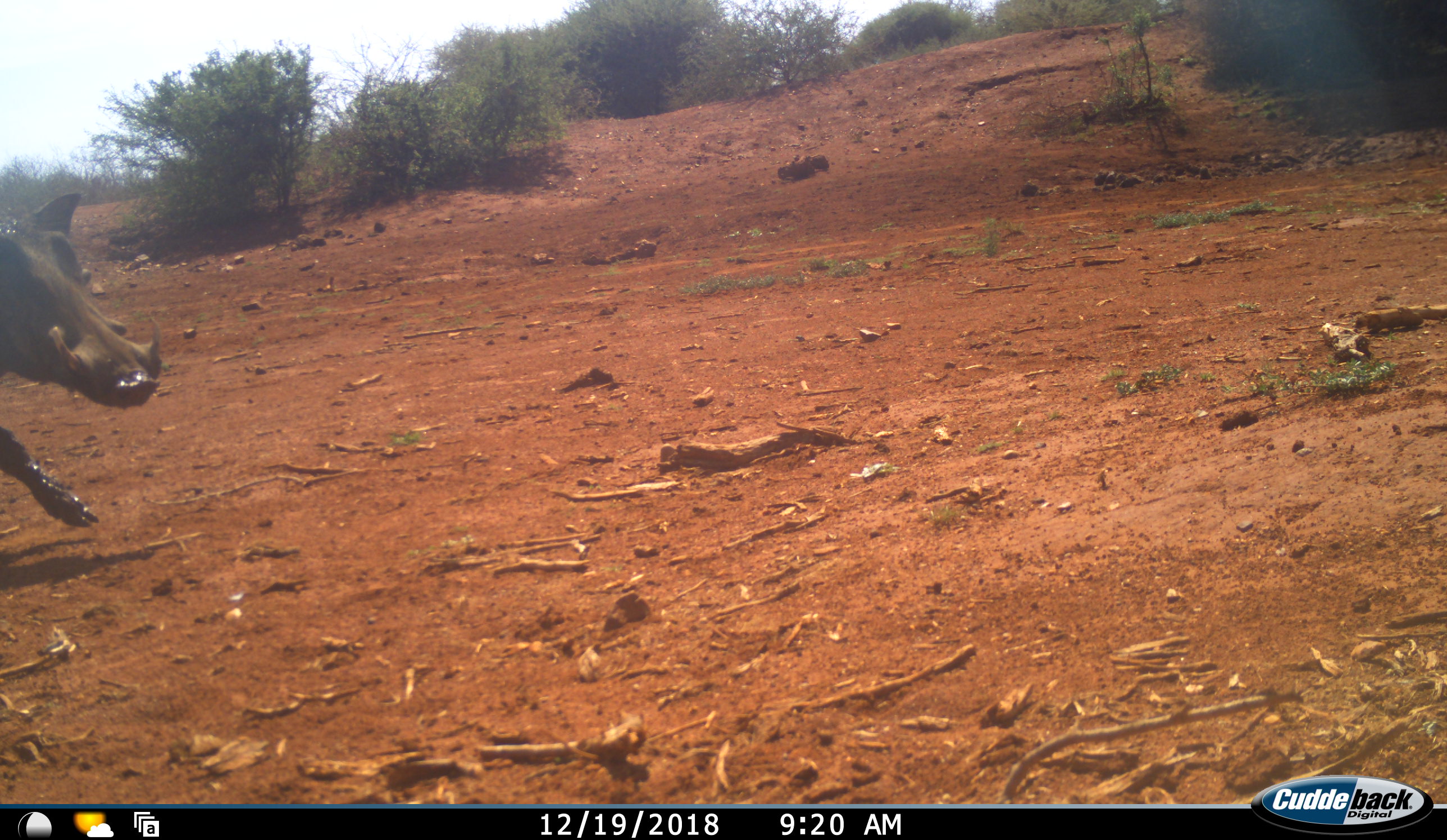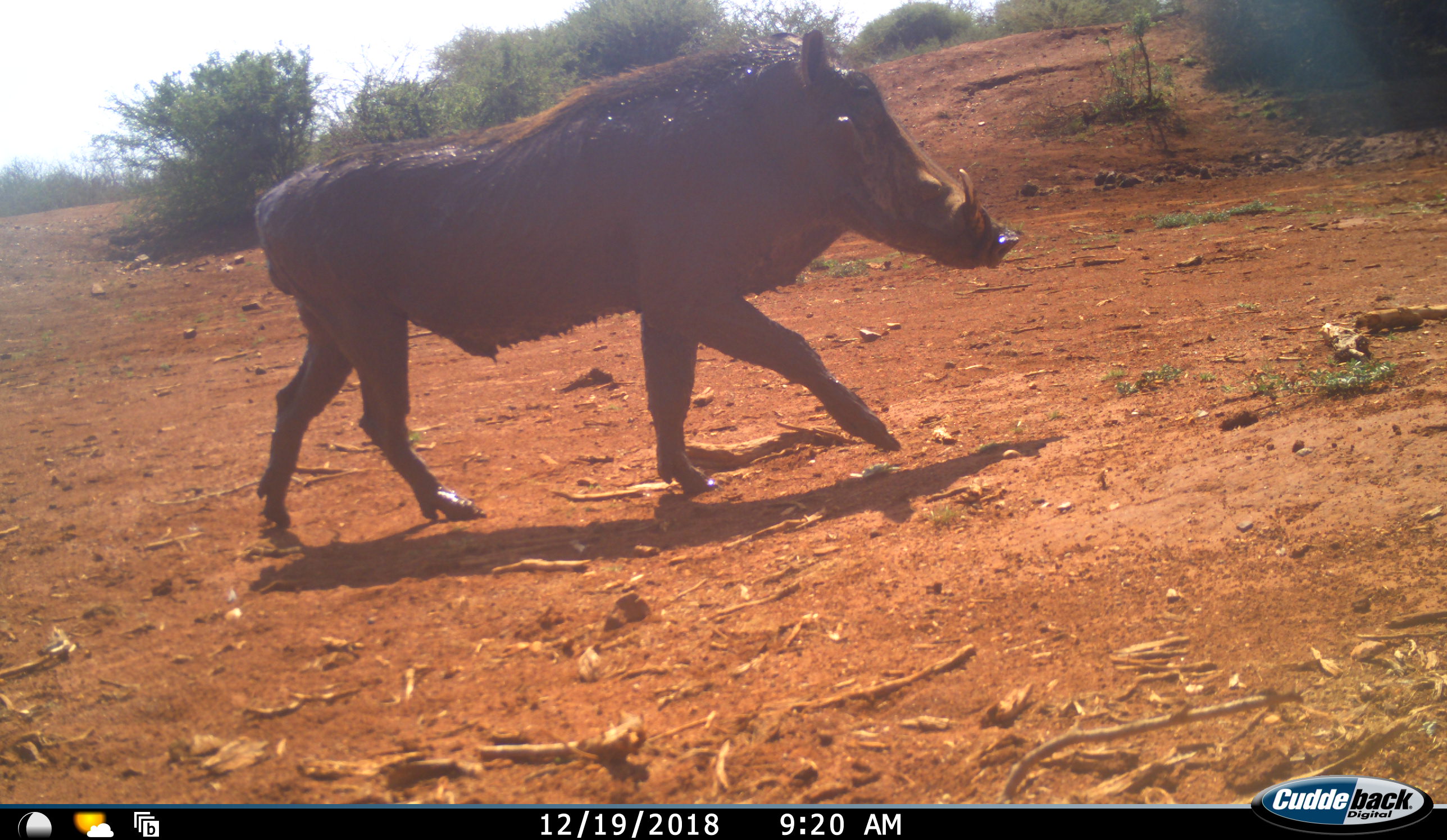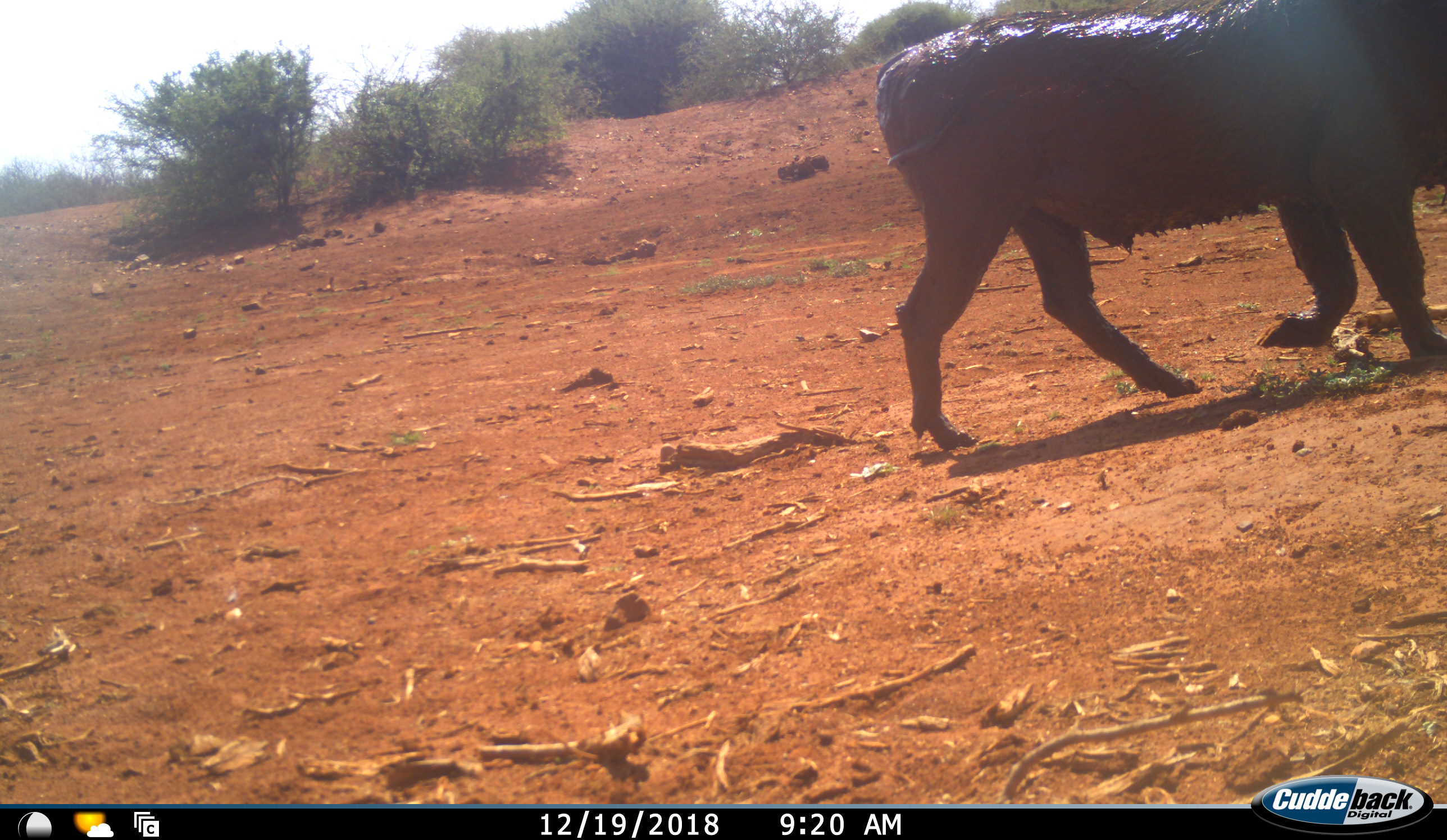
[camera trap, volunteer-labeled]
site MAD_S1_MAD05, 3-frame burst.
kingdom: Animalia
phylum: Chordata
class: Mammalia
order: Artiodactyla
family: Suidae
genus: Phacochoerus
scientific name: Phacochoerus africanus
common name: warthog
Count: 1.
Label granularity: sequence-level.